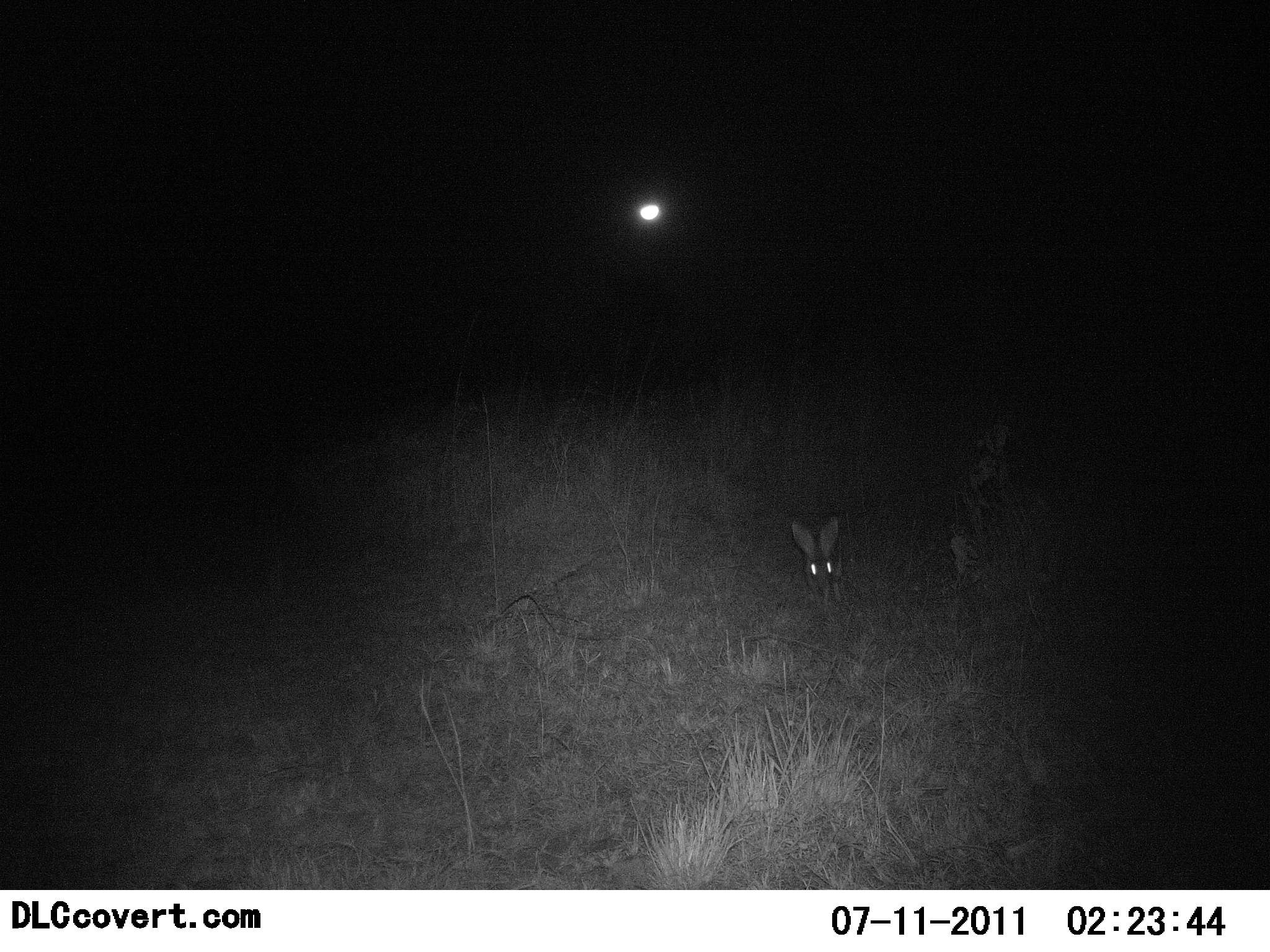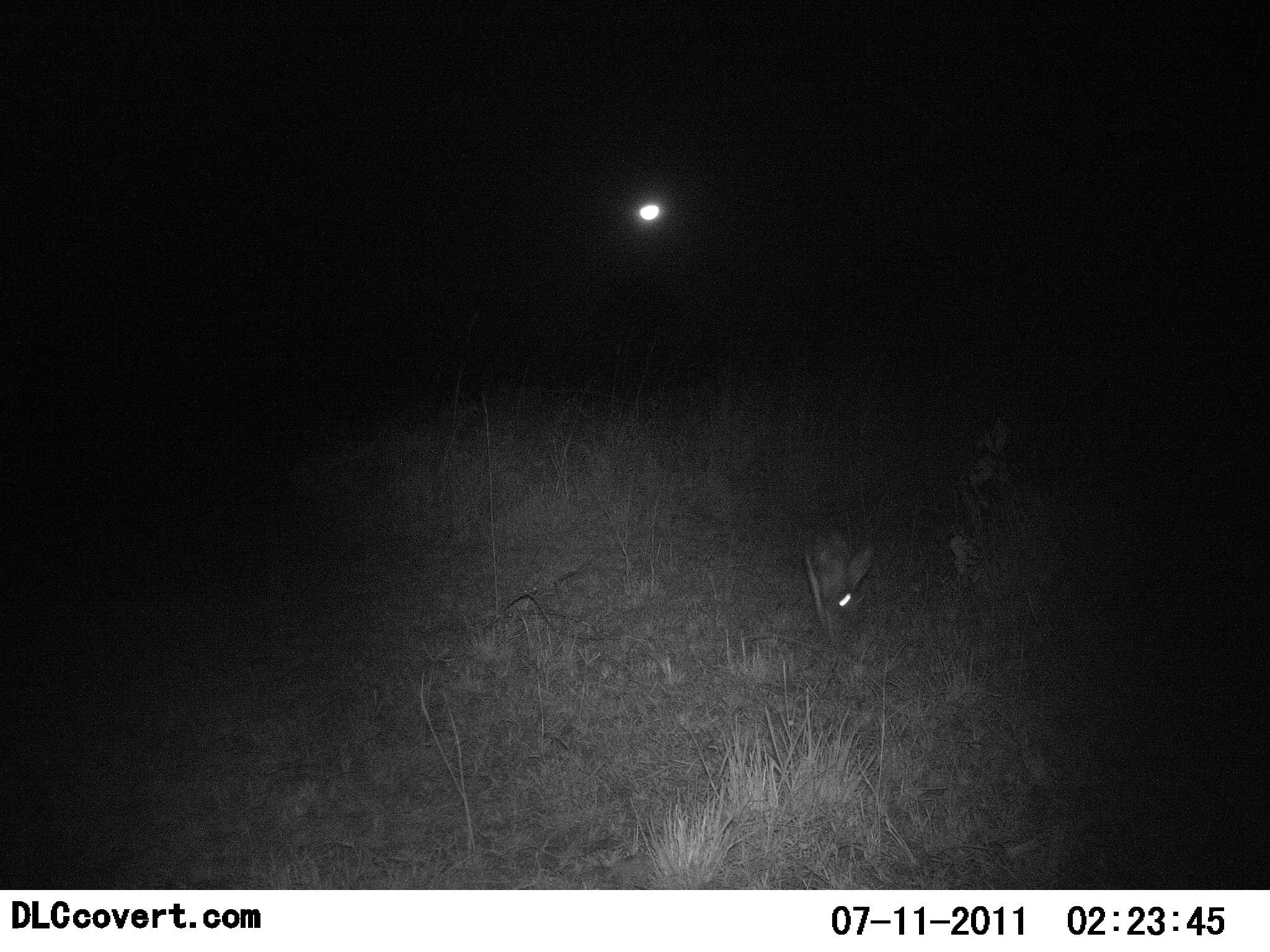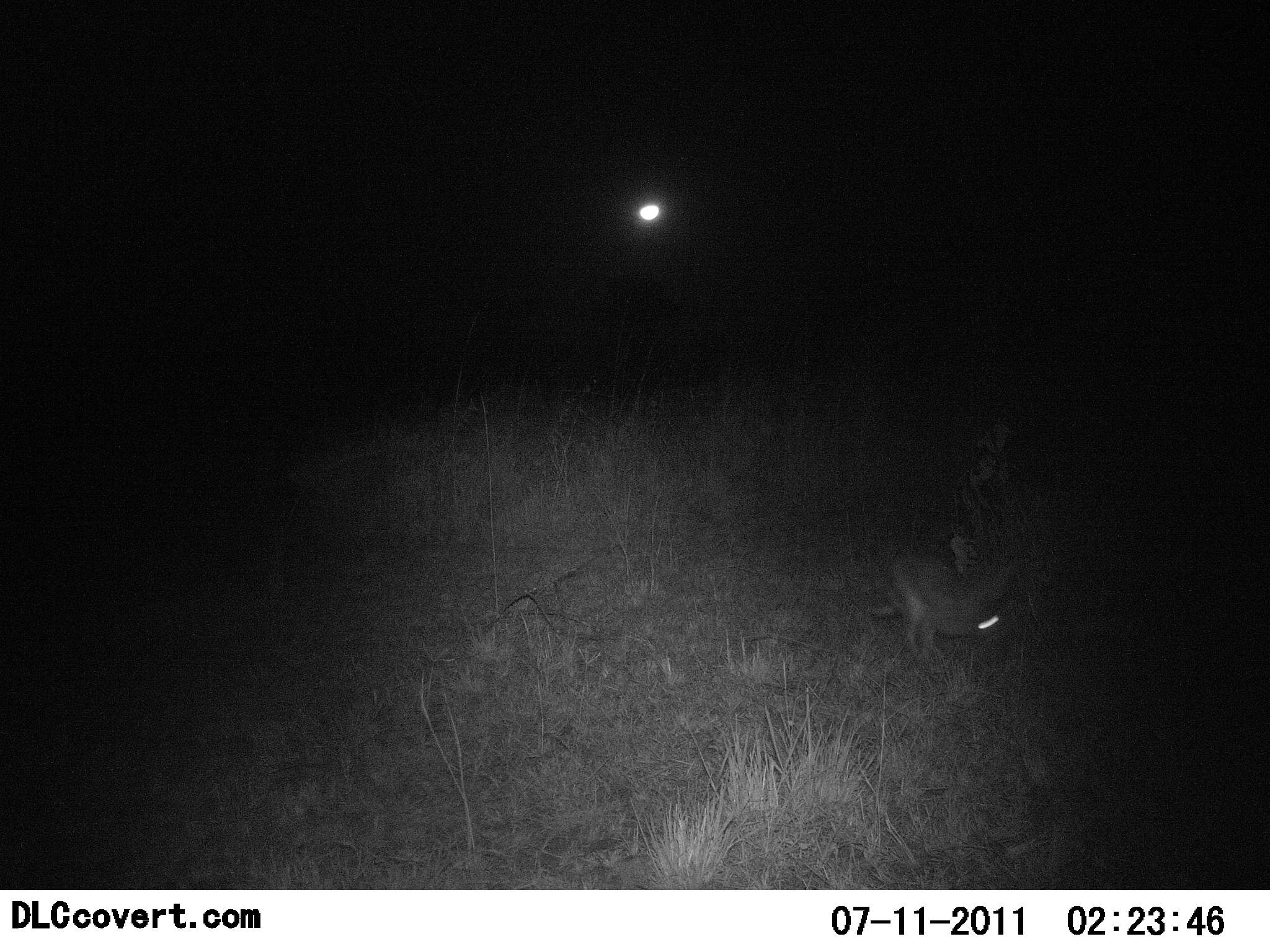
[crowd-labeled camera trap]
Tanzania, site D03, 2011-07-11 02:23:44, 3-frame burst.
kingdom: Animalia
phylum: Chordata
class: Mammalia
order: Lagomorpha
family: Leporidae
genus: Lepus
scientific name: Lepus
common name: hare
Hare (Lepus), count 1. Behavior (volunteer vote fractions): standing 0%, resting 0%, moving 90%, interacting 0%. Young present (vote fraction): 0%. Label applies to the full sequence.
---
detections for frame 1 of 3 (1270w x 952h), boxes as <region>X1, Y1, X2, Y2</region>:
animal: <region>787, 511, 847, 608</region>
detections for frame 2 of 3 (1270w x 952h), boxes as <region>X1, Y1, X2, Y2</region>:
animal: <region>802, 524, 877, 654</region>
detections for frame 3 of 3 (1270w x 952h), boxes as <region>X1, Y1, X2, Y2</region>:
animal: <region>873, 530, 1022, 670</region>